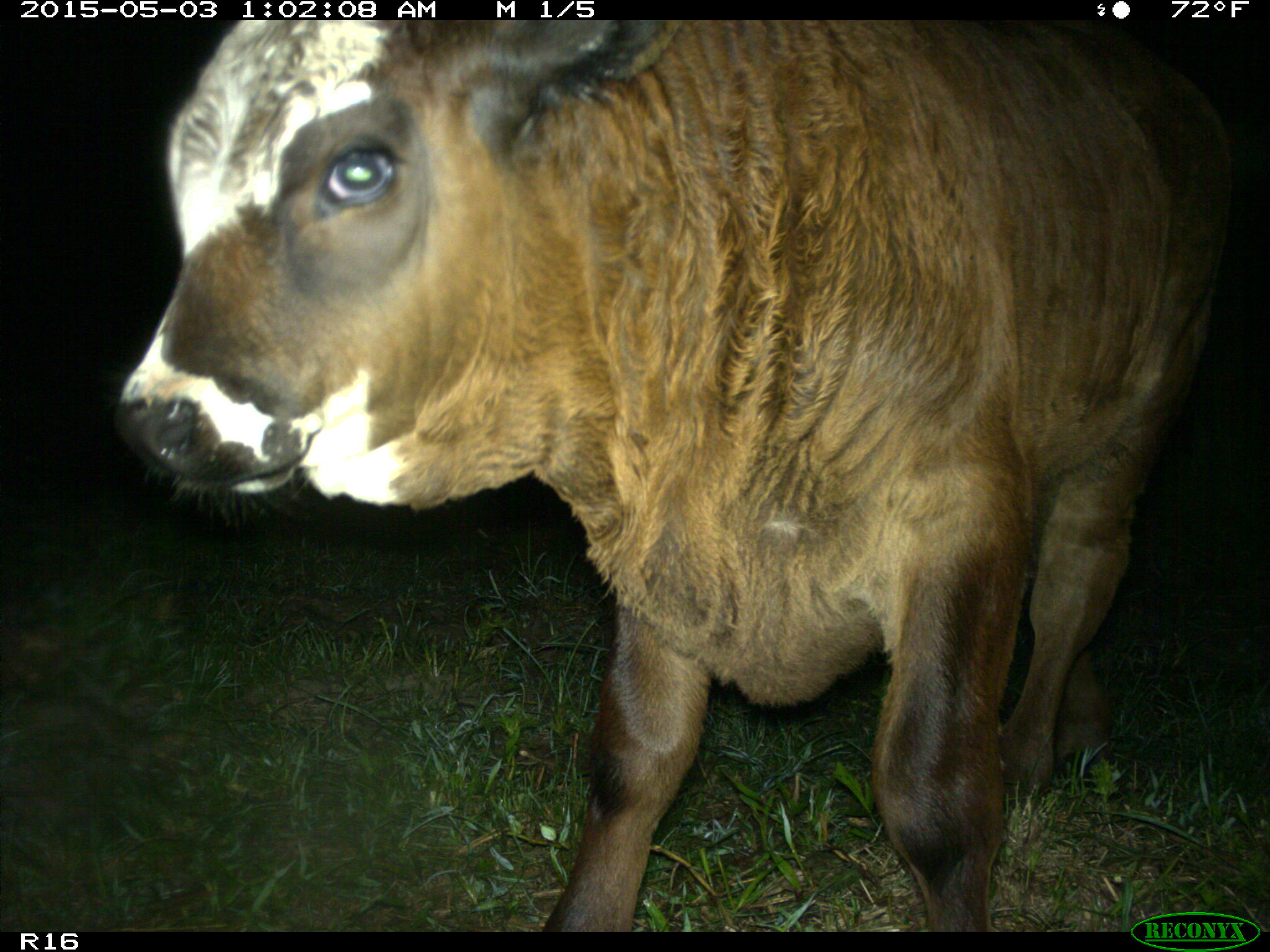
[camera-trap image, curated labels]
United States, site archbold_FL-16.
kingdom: Animalia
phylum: Chordata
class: Mammalia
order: Artiodactyla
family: Bovidae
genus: Bos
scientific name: Bos taurus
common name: domestic cow